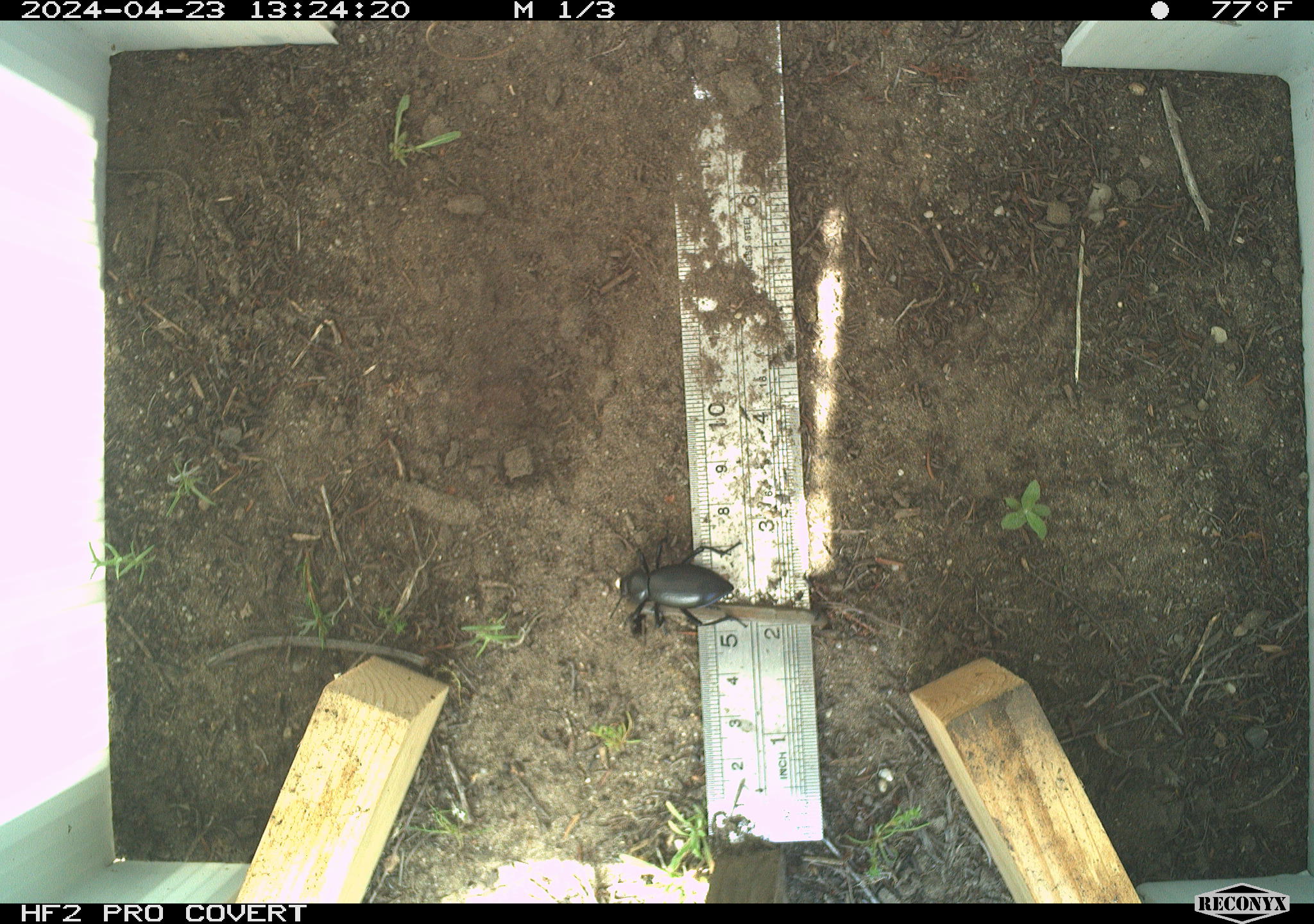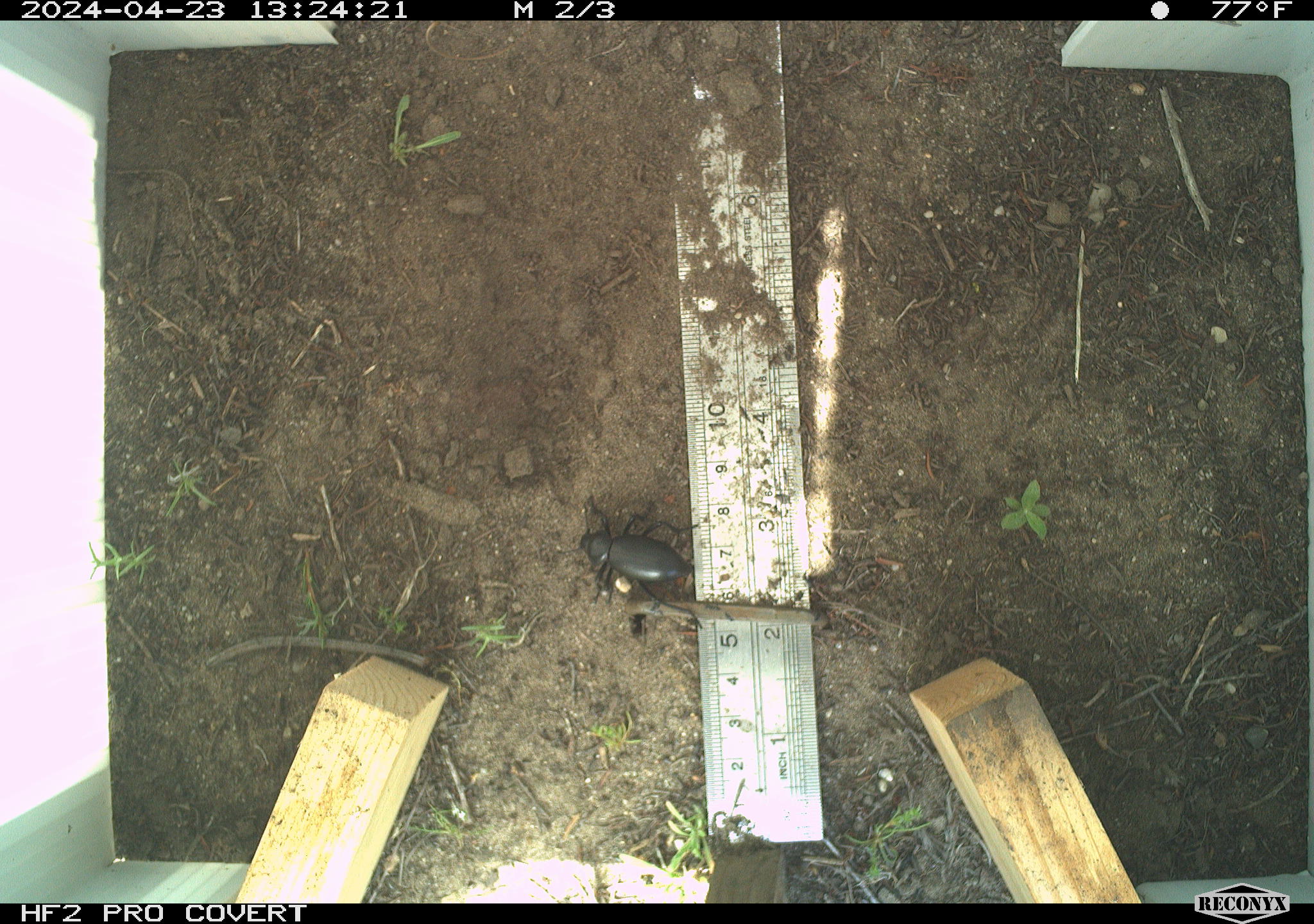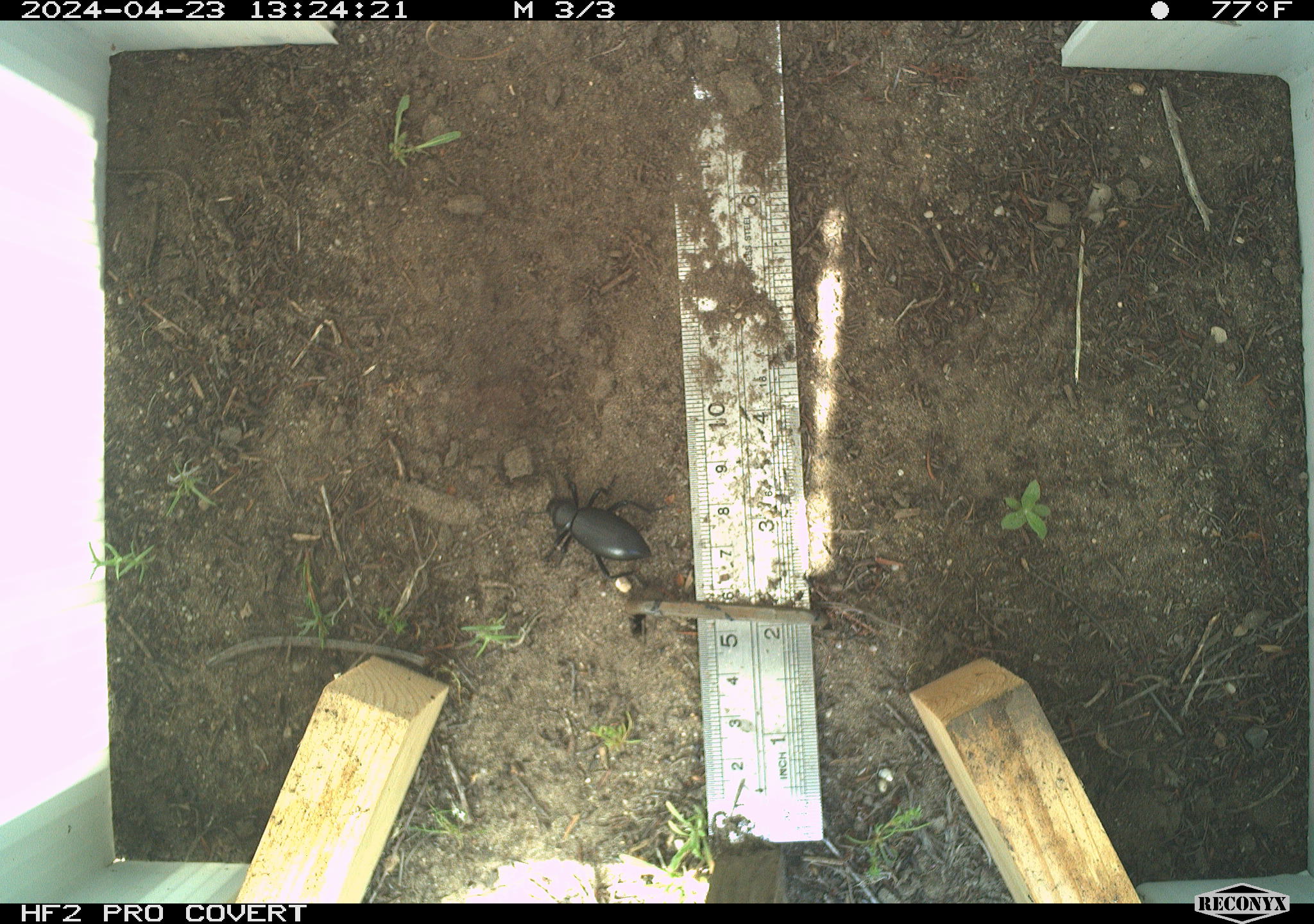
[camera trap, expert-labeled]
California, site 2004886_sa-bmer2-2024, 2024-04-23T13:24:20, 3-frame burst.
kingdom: Animalia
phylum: Arthropoda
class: Insecta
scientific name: Insecta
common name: insect